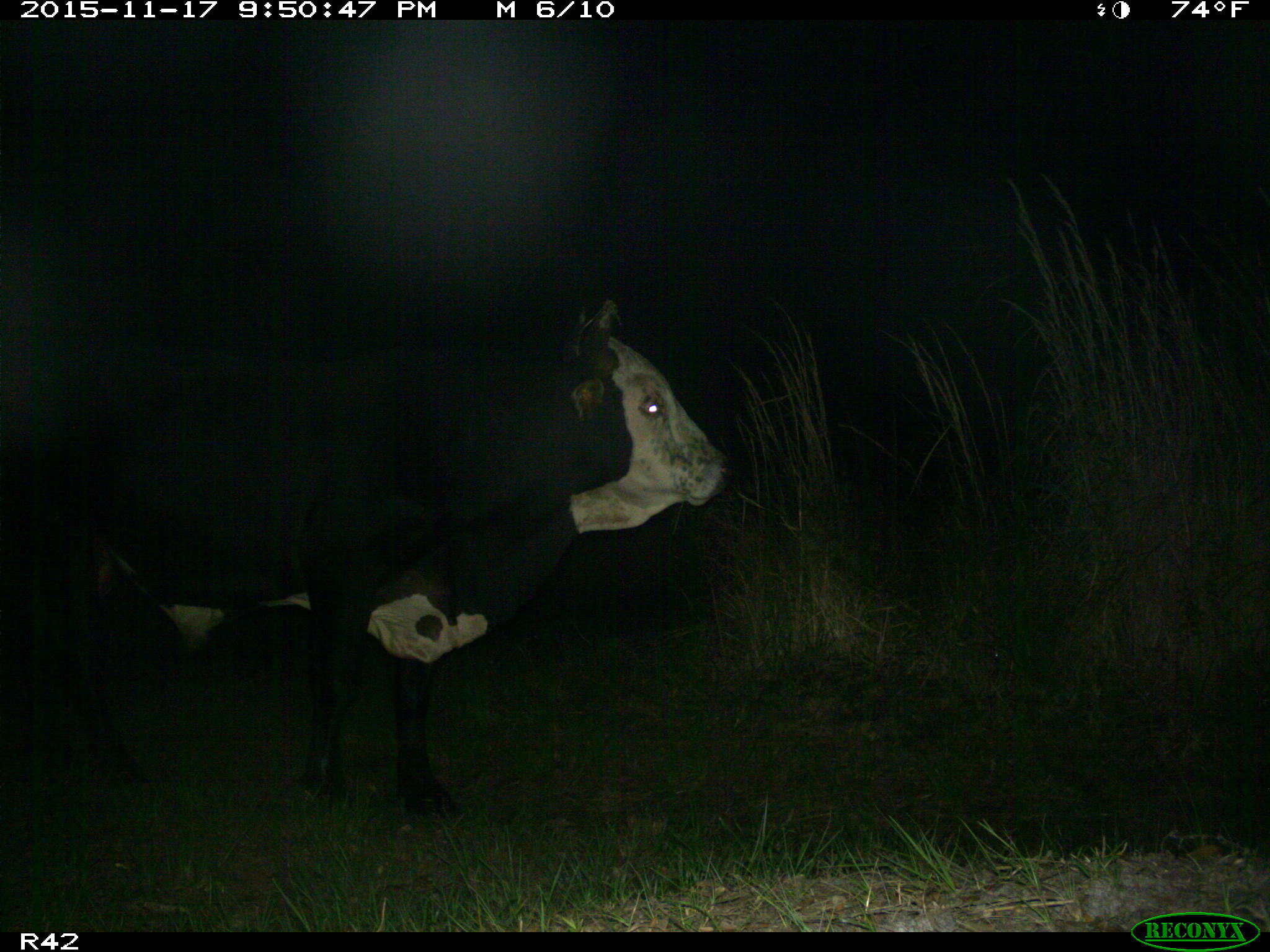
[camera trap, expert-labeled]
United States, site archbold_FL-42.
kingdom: Animalia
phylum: Chordata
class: Mammalia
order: Artiodactyla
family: Bovidae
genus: Bos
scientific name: Bos taurus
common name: domestic cow